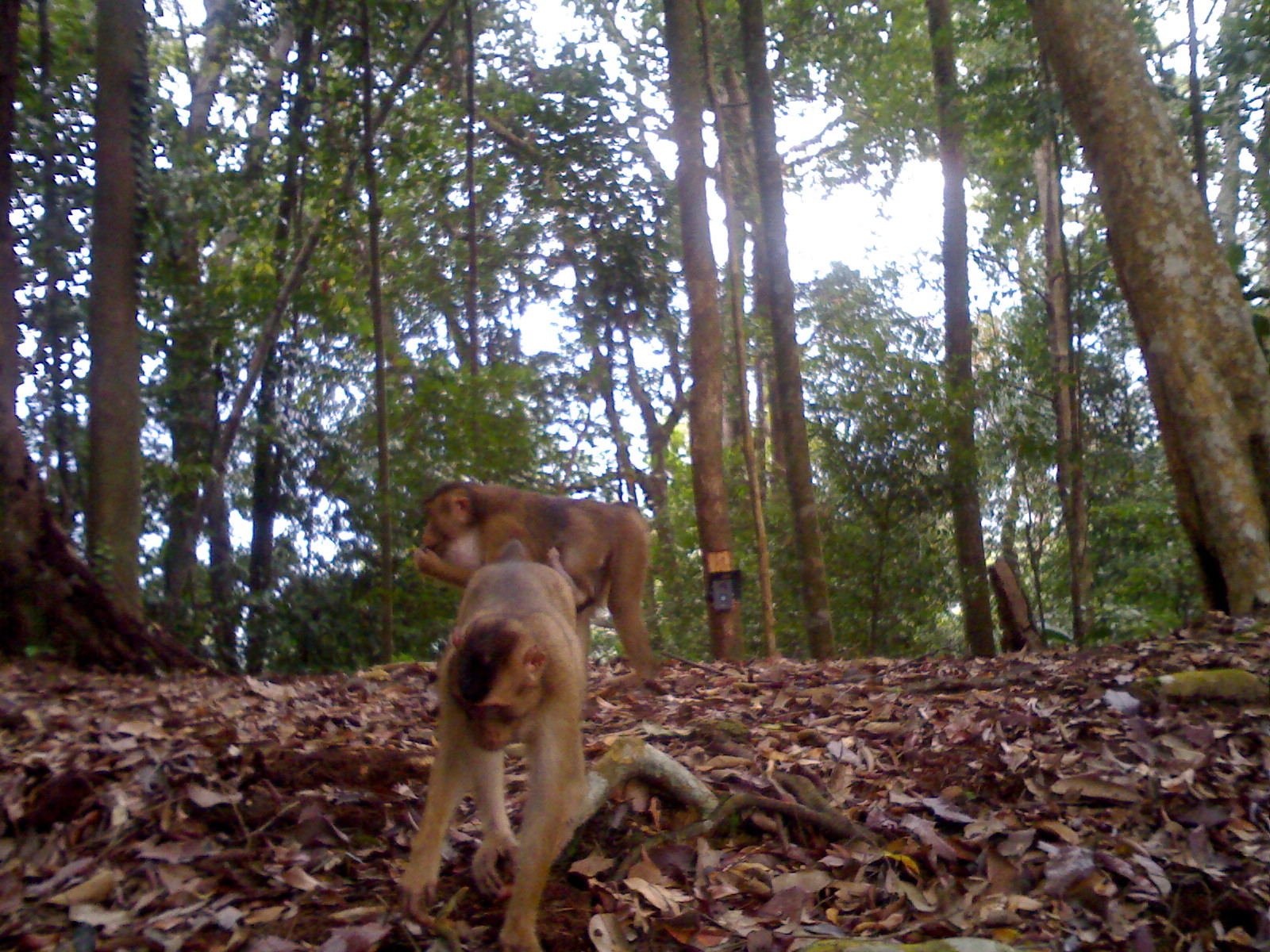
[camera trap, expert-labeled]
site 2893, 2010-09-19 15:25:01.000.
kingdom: Animalia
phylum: Chordata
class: Mammalia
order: Primates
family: Cercopithecidae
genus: Macaca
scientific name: Macaca nemestrina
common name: southern pig-tailed macaque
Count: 3.